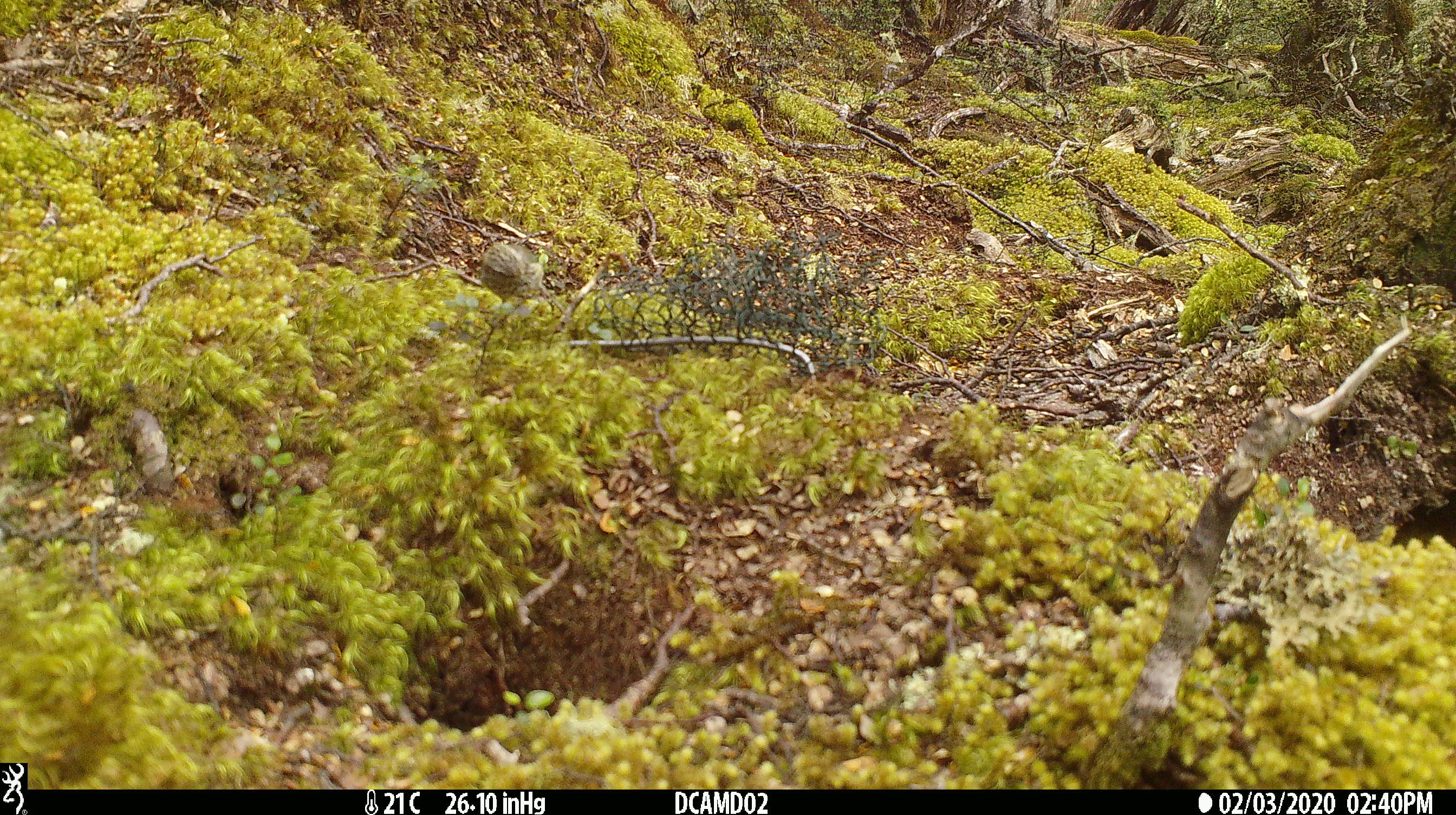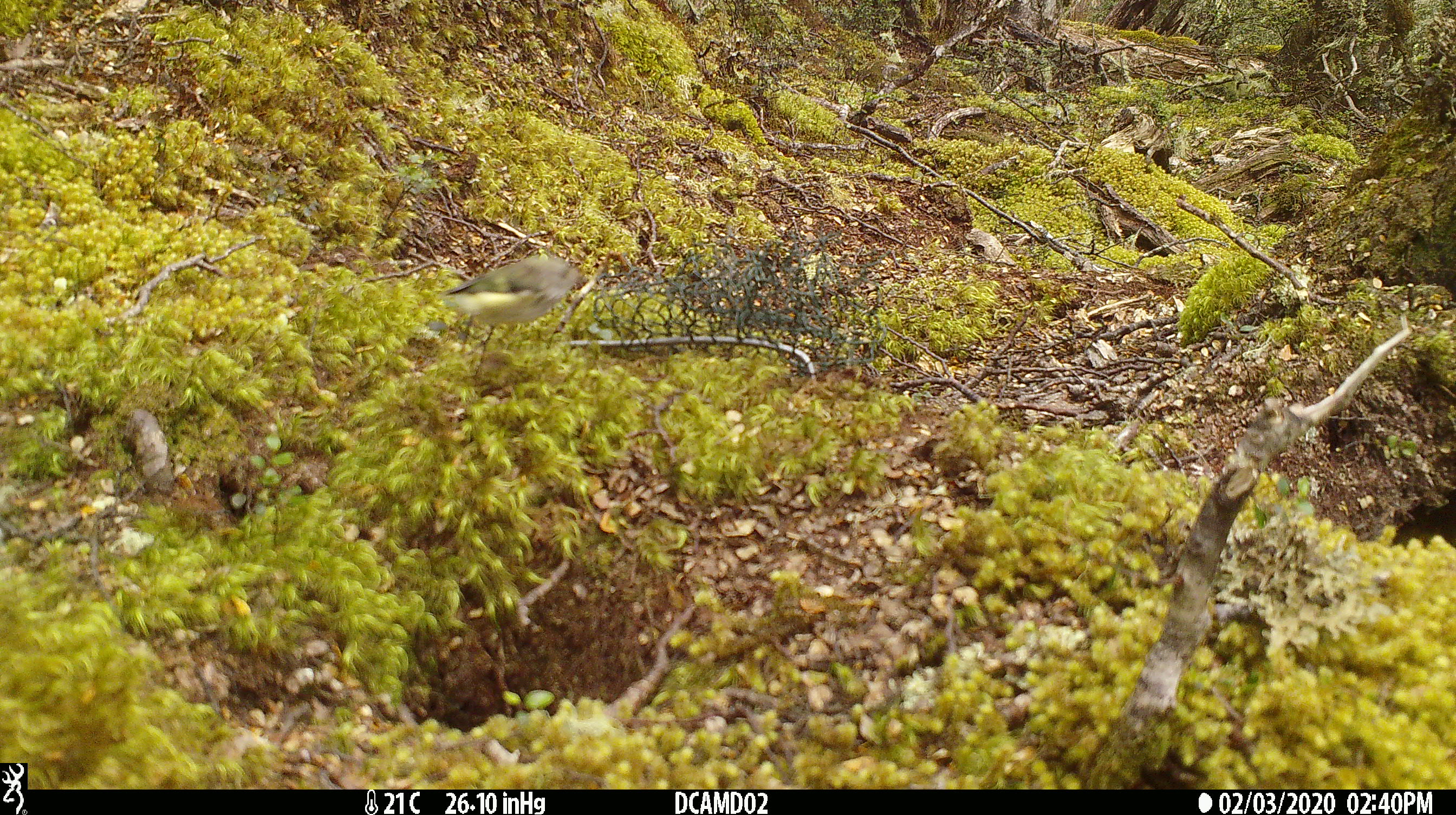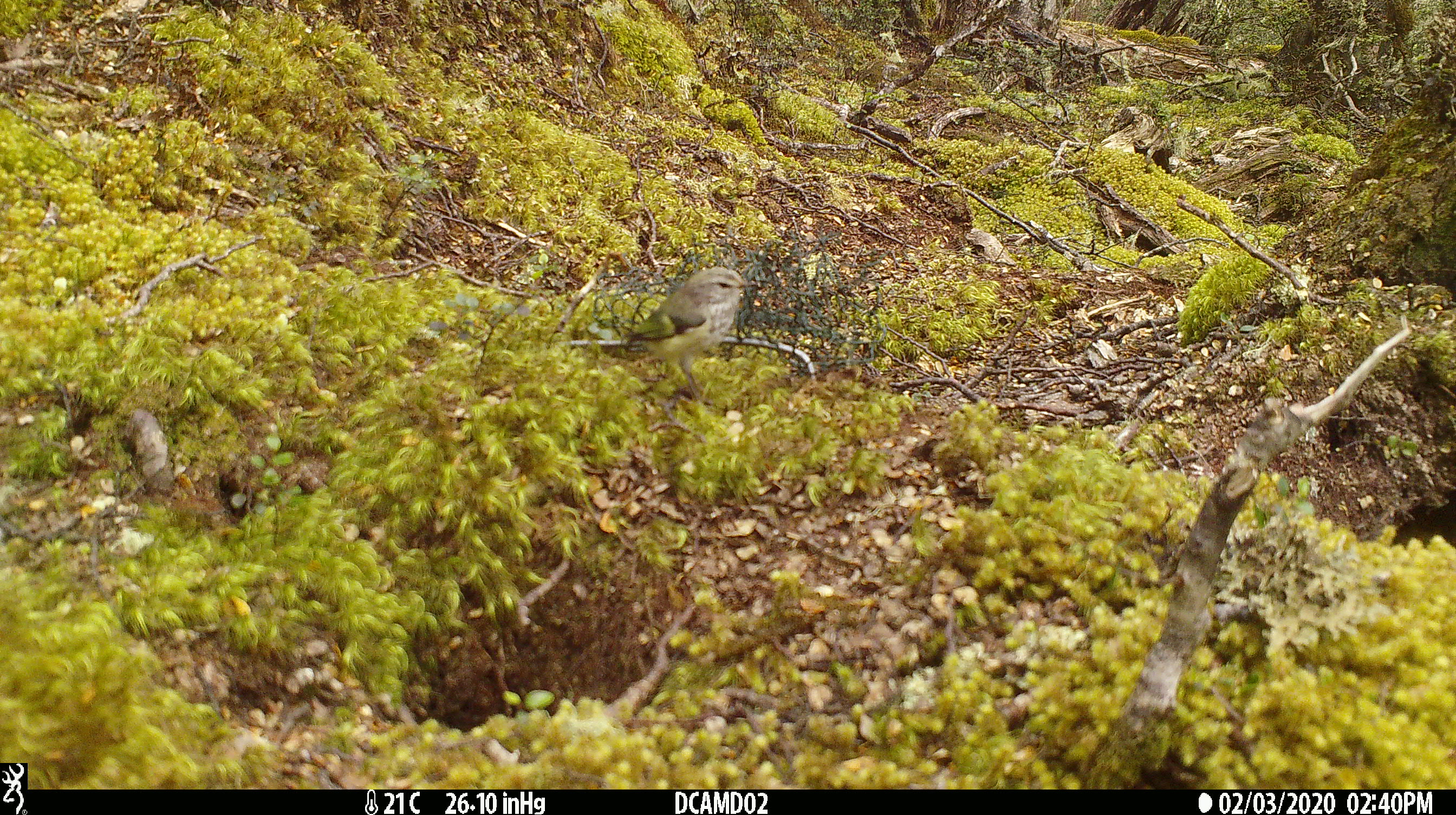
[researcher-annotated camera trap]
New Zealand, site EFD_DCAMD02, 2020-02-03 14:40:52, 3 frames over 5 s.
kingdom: Animalia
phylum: Chordata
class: Aves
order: Passeriformes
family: Acanthisittidae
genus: Acanthisitta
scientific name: Acanthisitta chloris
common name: rifleman